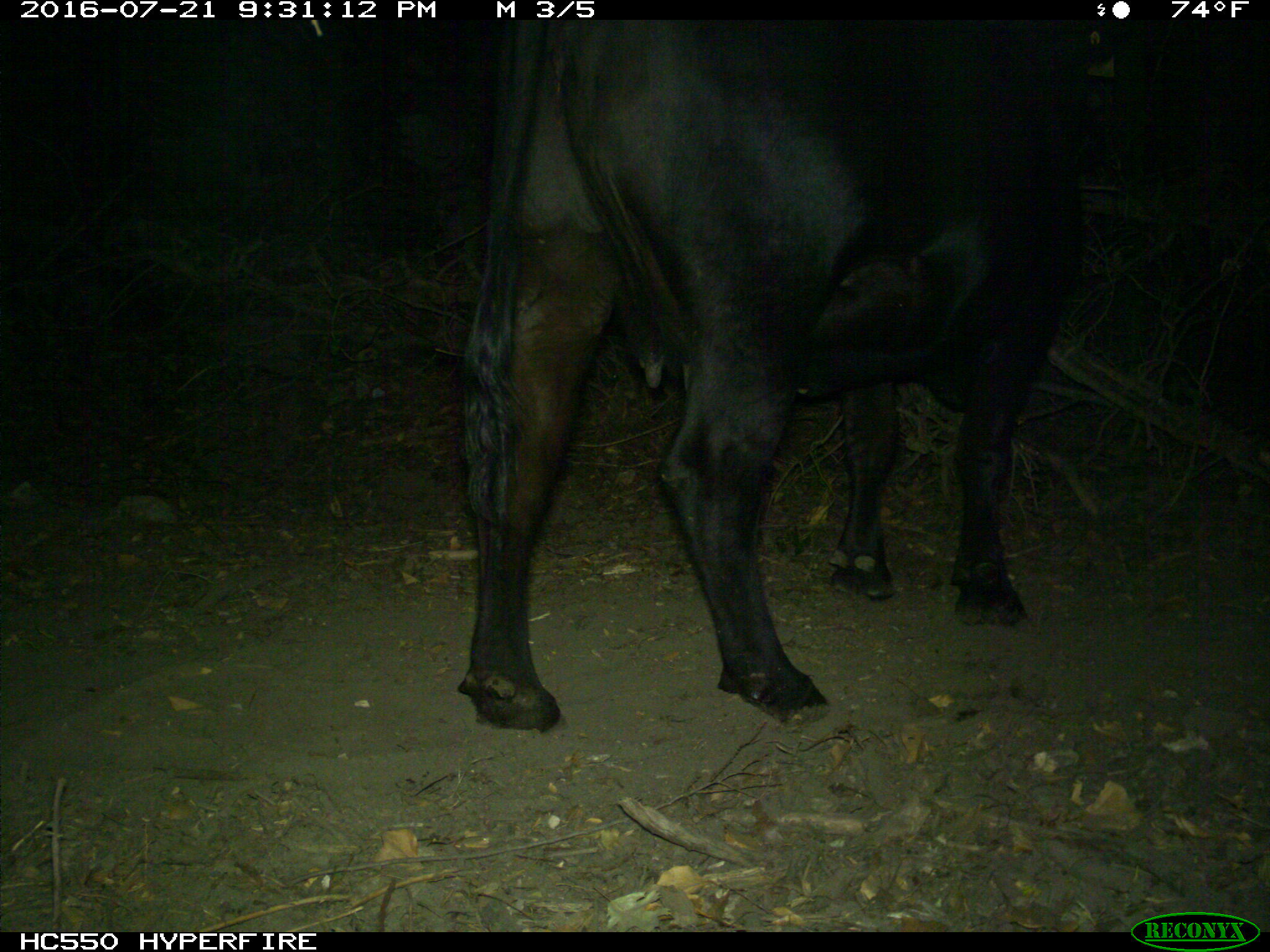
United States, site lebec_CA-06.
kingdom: Animalia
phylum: Chordata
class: Mammalia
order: Artiodactyla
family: Bovidae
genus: Bos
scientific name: Bos taurus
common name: domestic cow